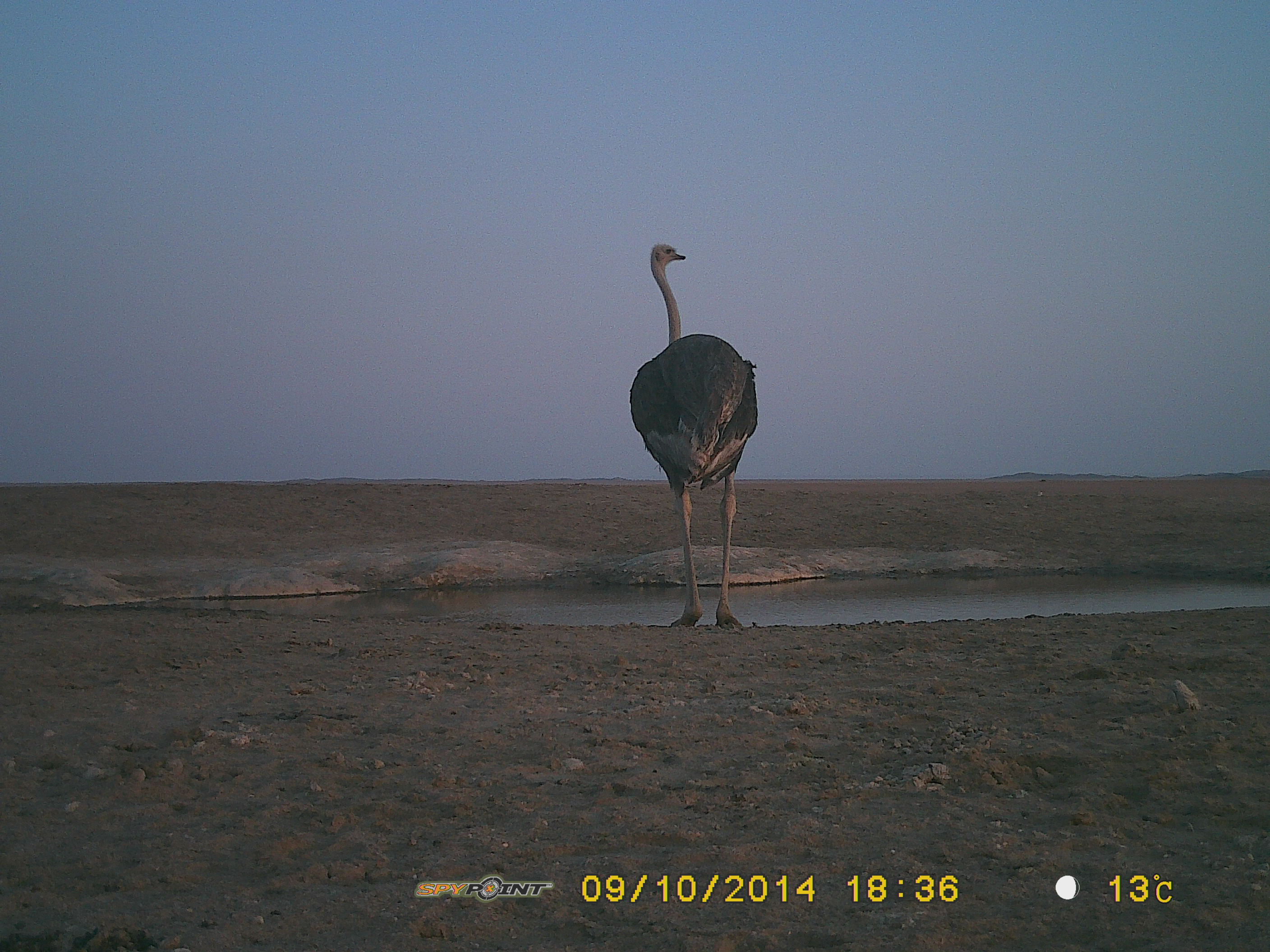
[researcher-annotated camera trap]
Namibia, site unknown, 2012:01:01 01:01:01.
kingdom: Animalia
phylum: Chordata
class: Aves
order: Struthioniformes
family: Struthionidae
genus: Struthio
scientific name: Struthio camelus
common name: common ostrich